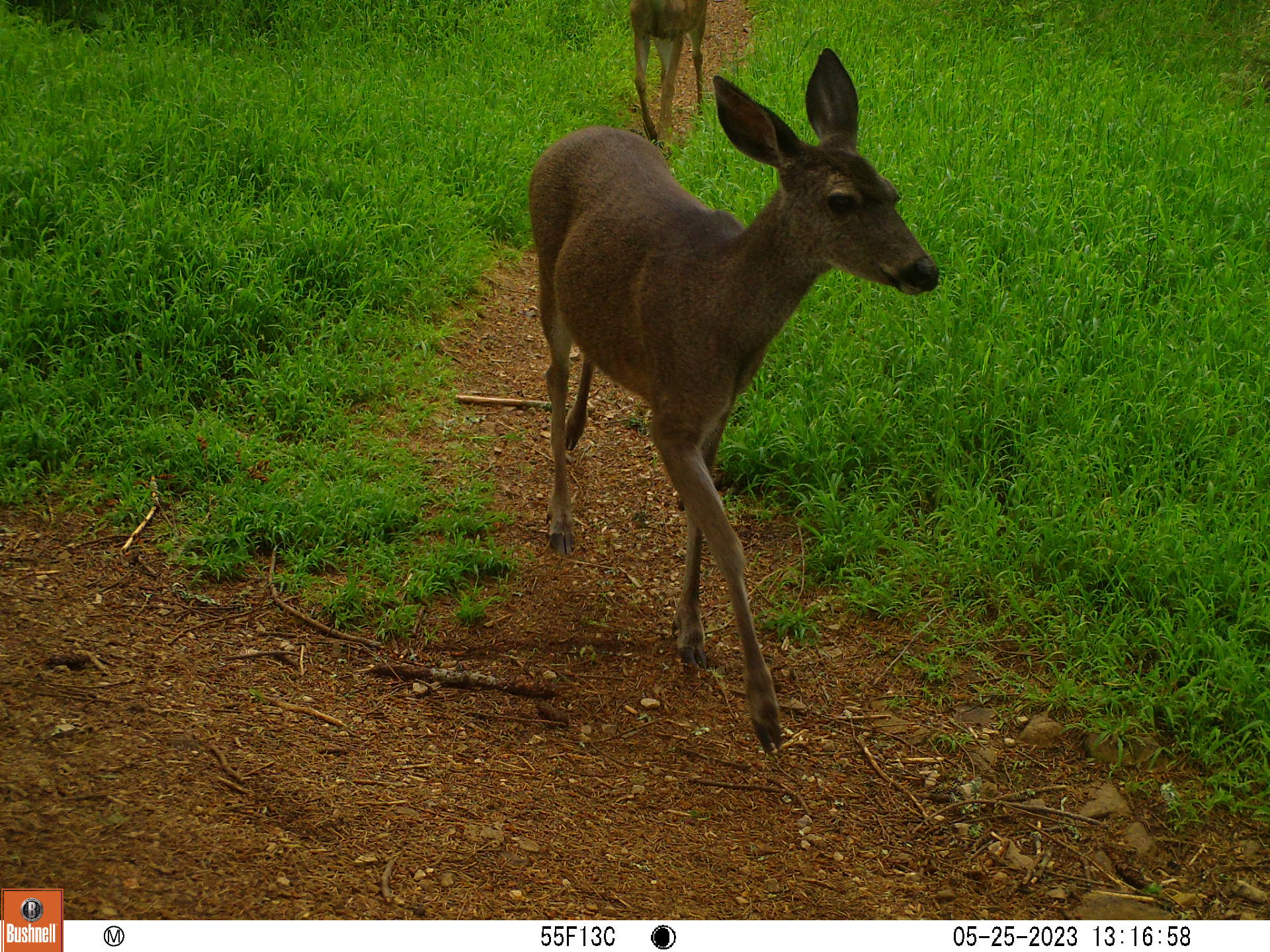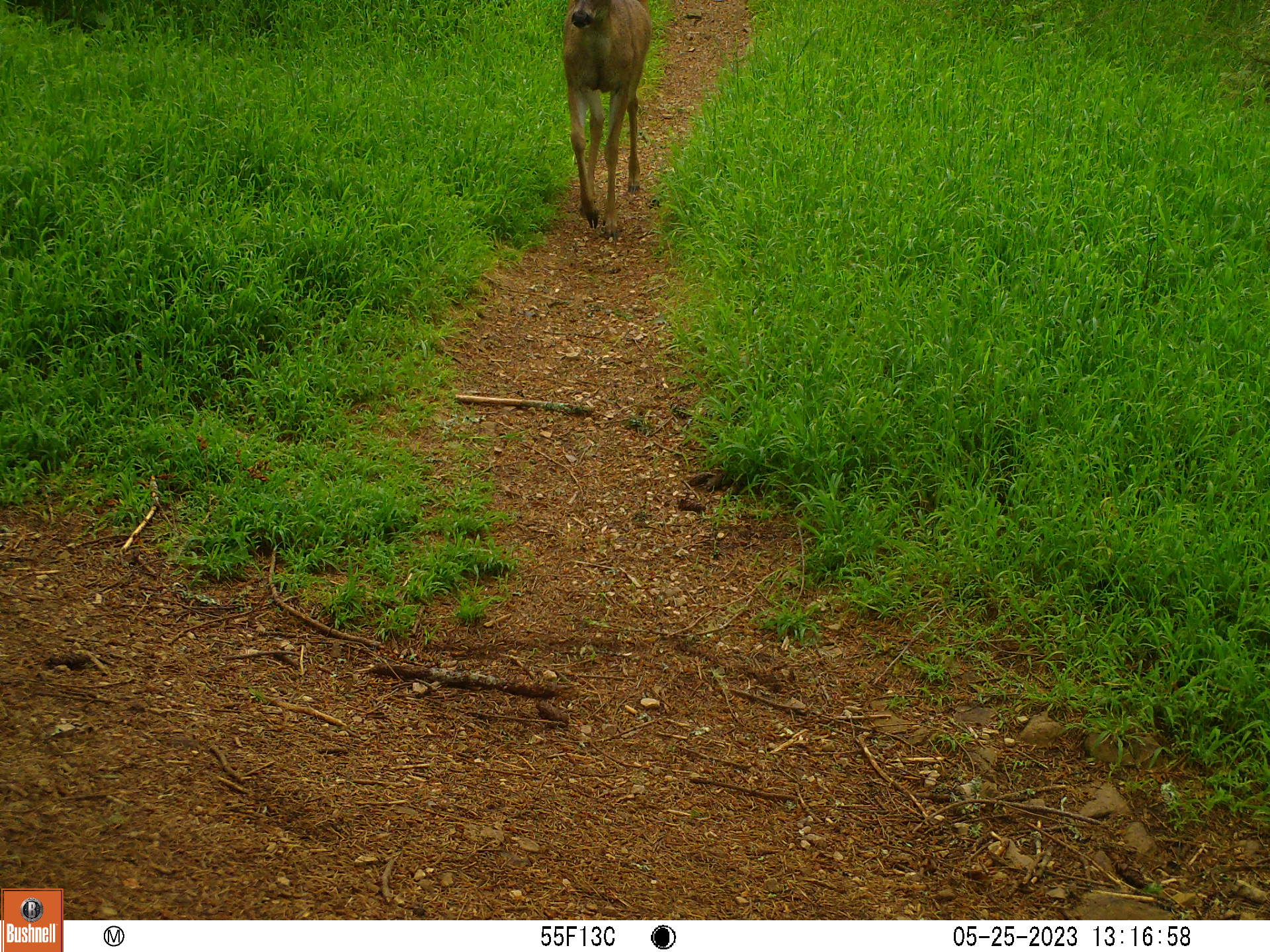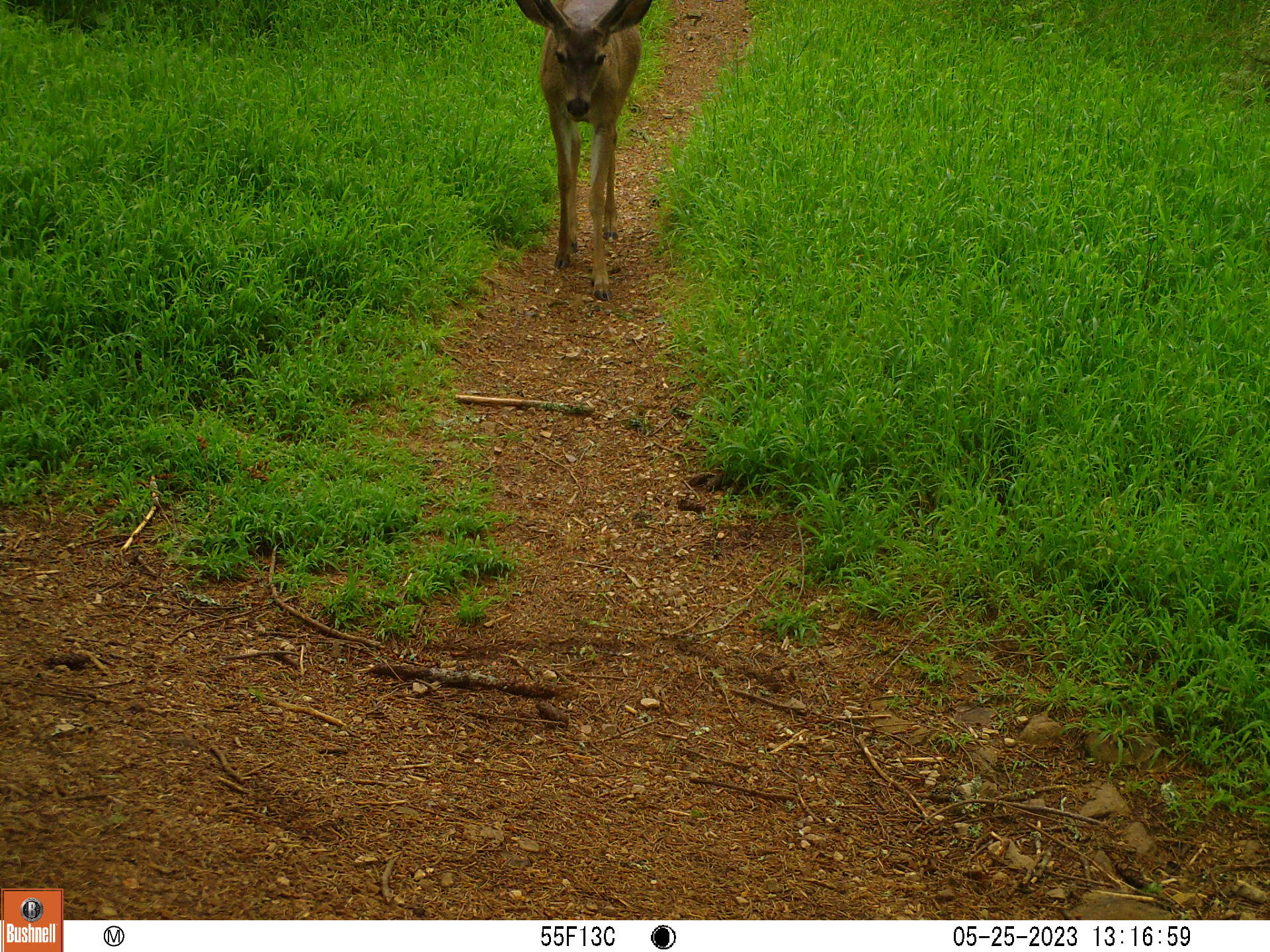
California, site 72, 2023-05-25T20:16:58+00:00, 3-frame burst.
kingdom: Animalia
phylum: Chordata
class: Mammalia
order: Artiodactyla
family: Cervidae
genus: Odocoileus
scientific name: Odocoileus hemionus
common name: mule deer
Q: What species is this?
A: Mule deer (Odocoileus hemionus).